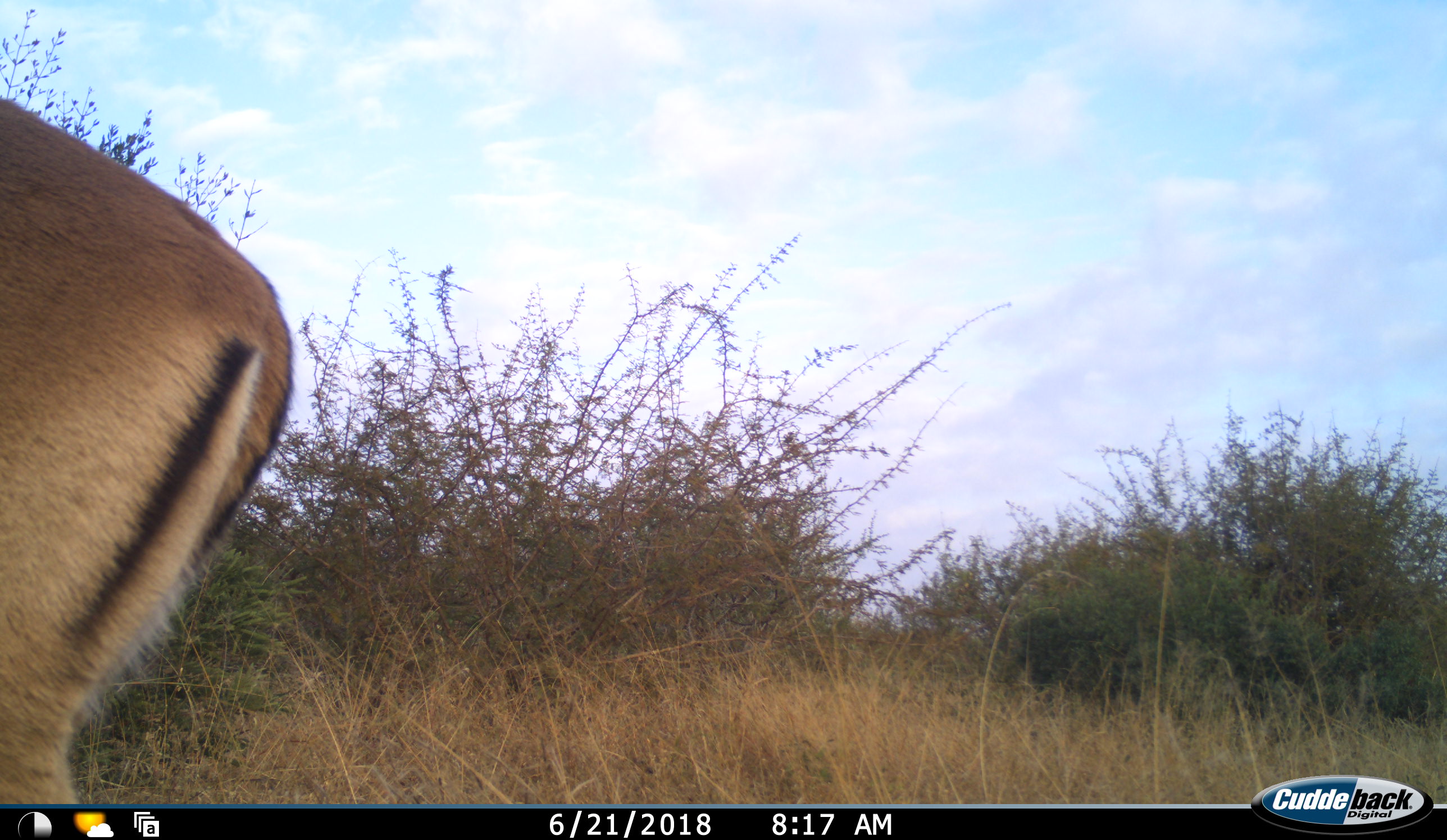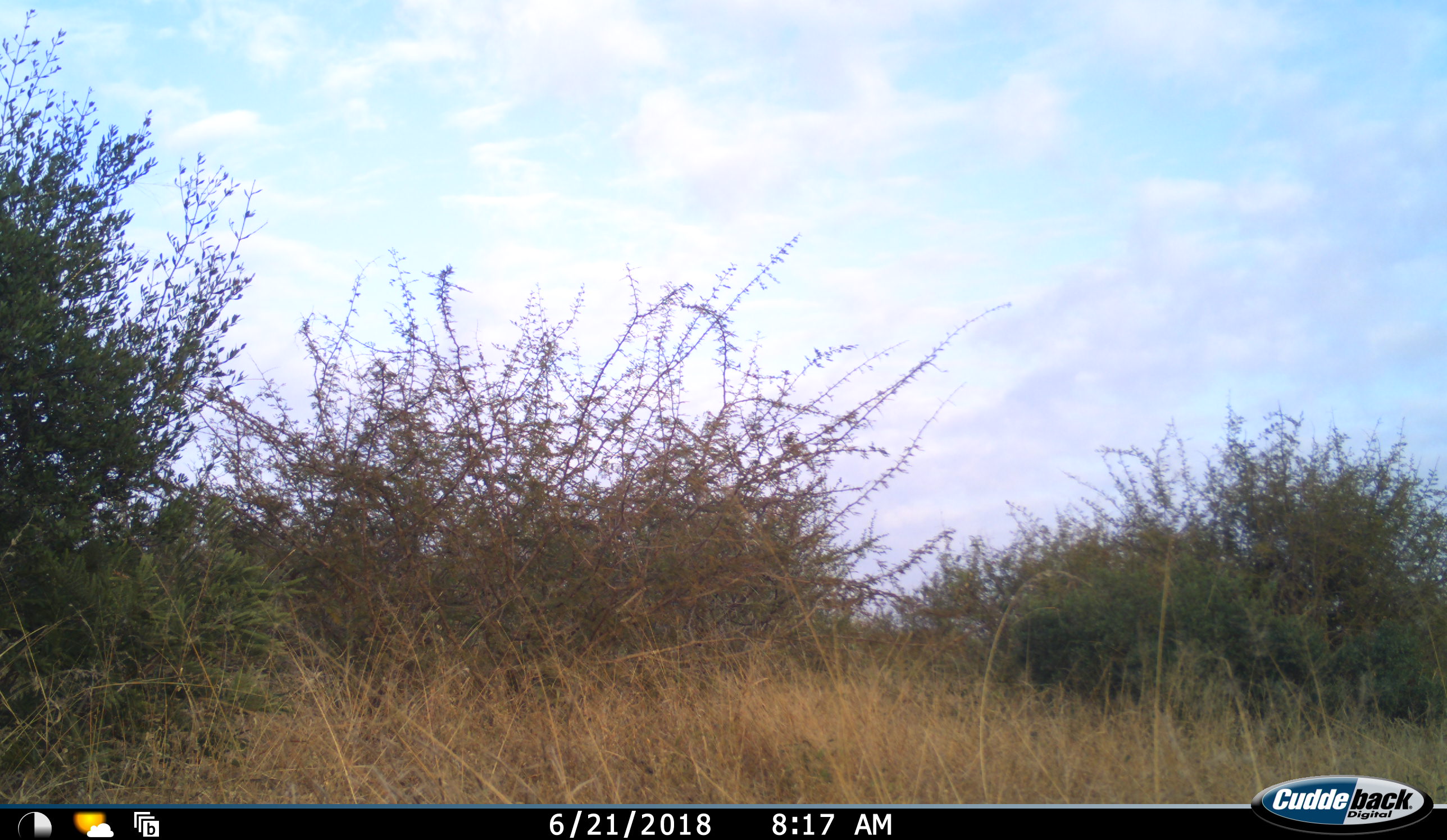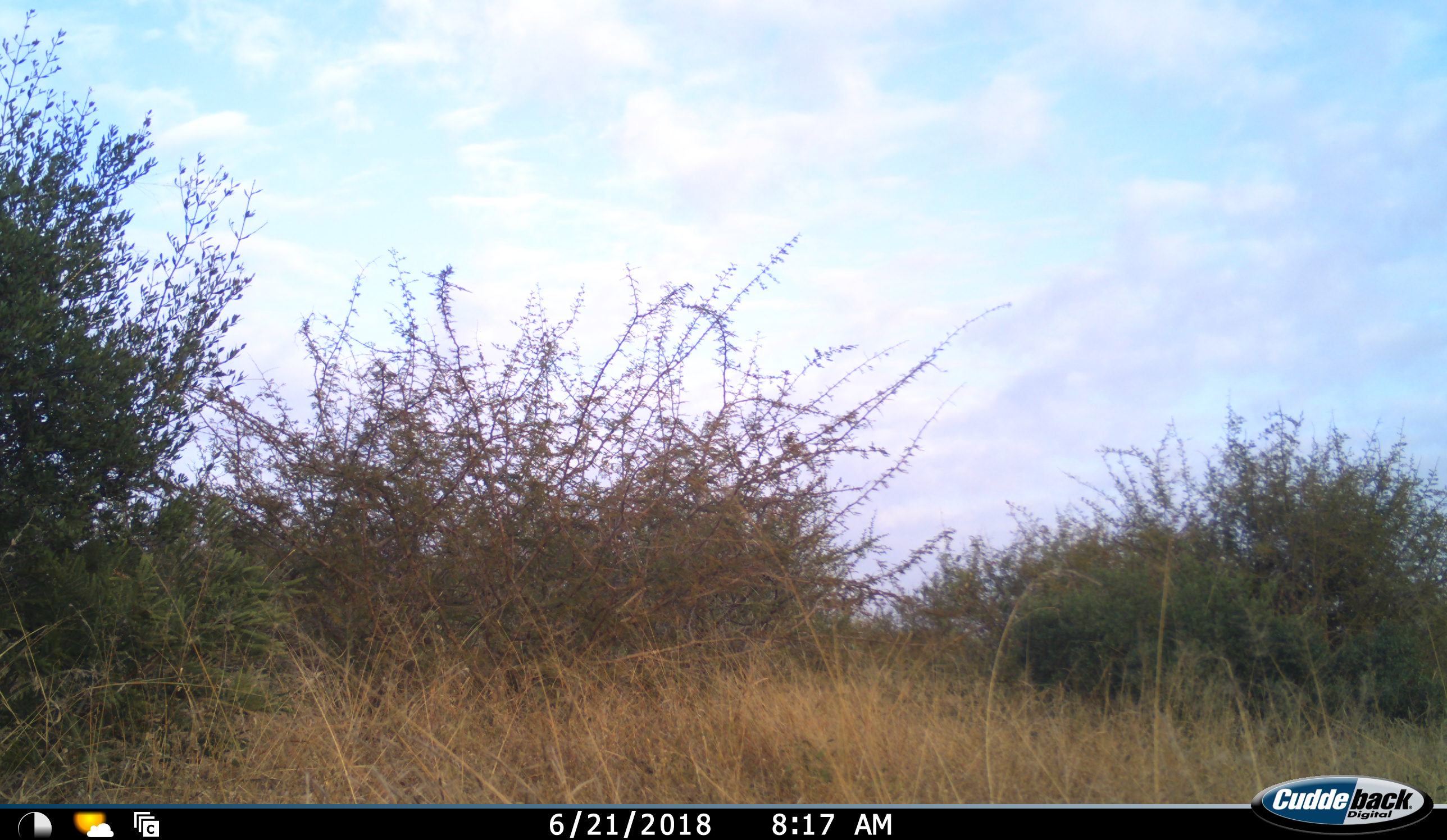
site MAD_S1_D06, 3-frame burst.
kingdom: Animalia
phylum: Chordata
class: Mammalia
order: Artiodactyla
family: Bovidae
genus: Aepyceros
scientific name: Aepyceros melampus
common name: impala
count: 1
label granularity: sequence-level